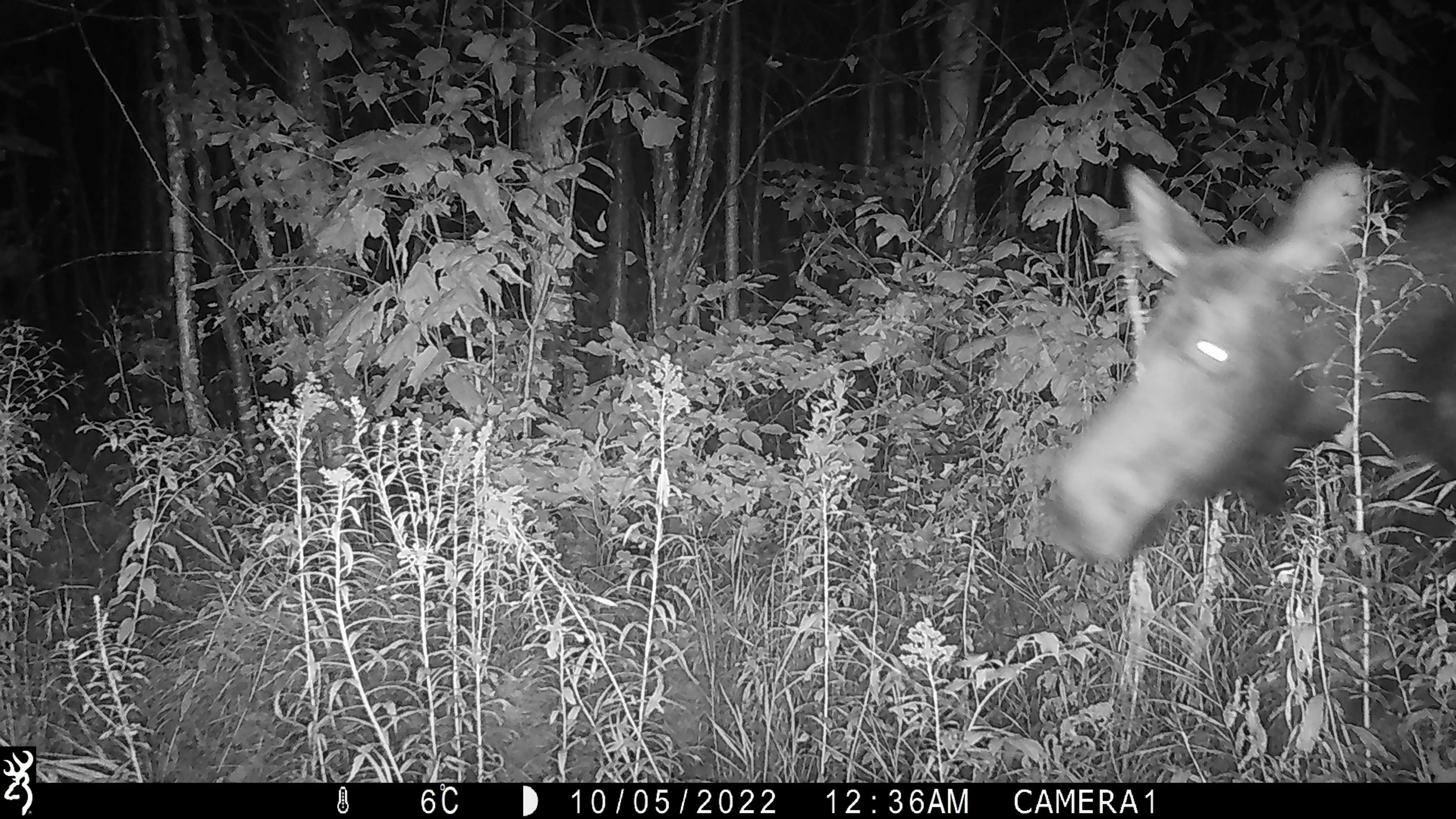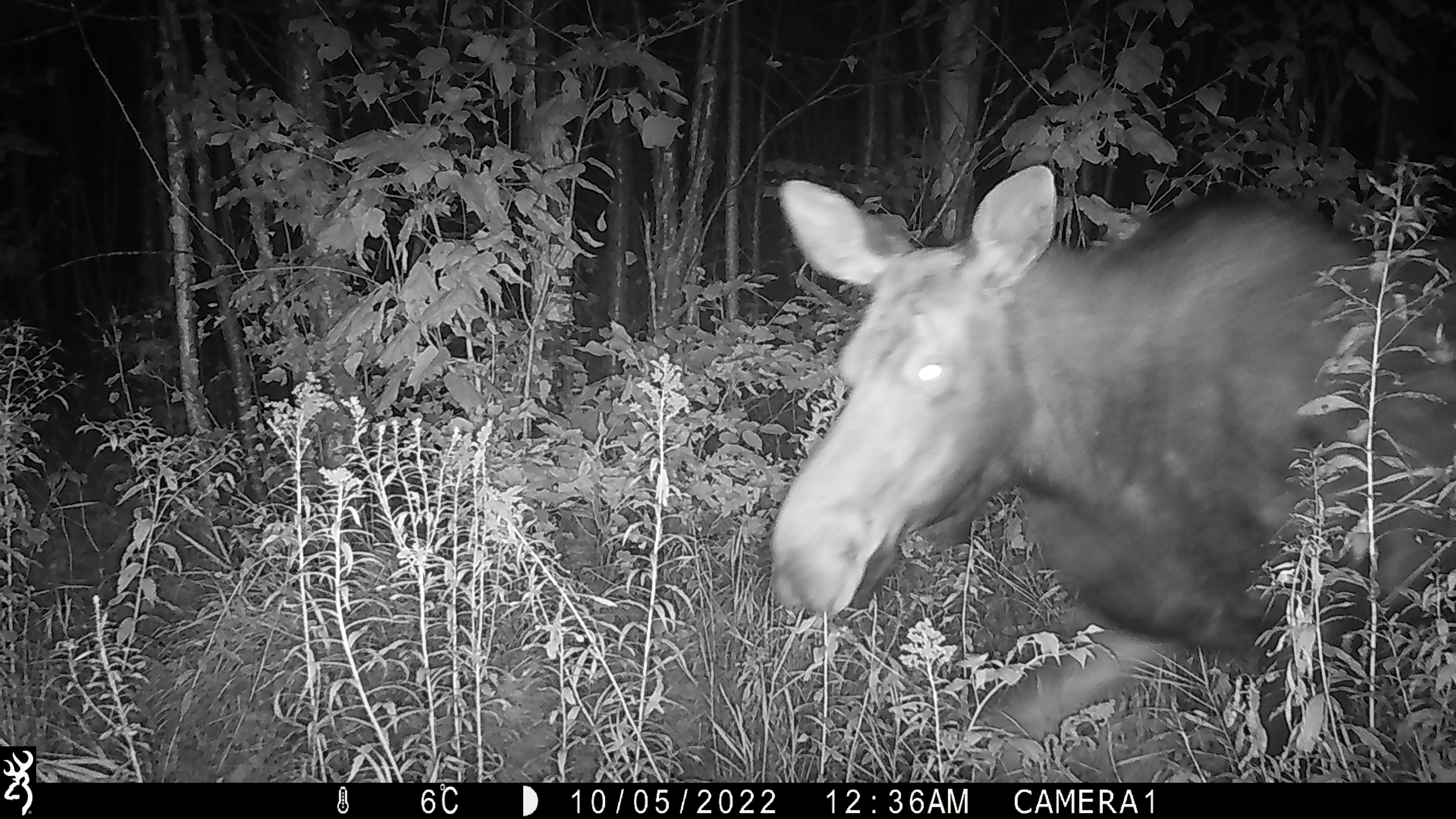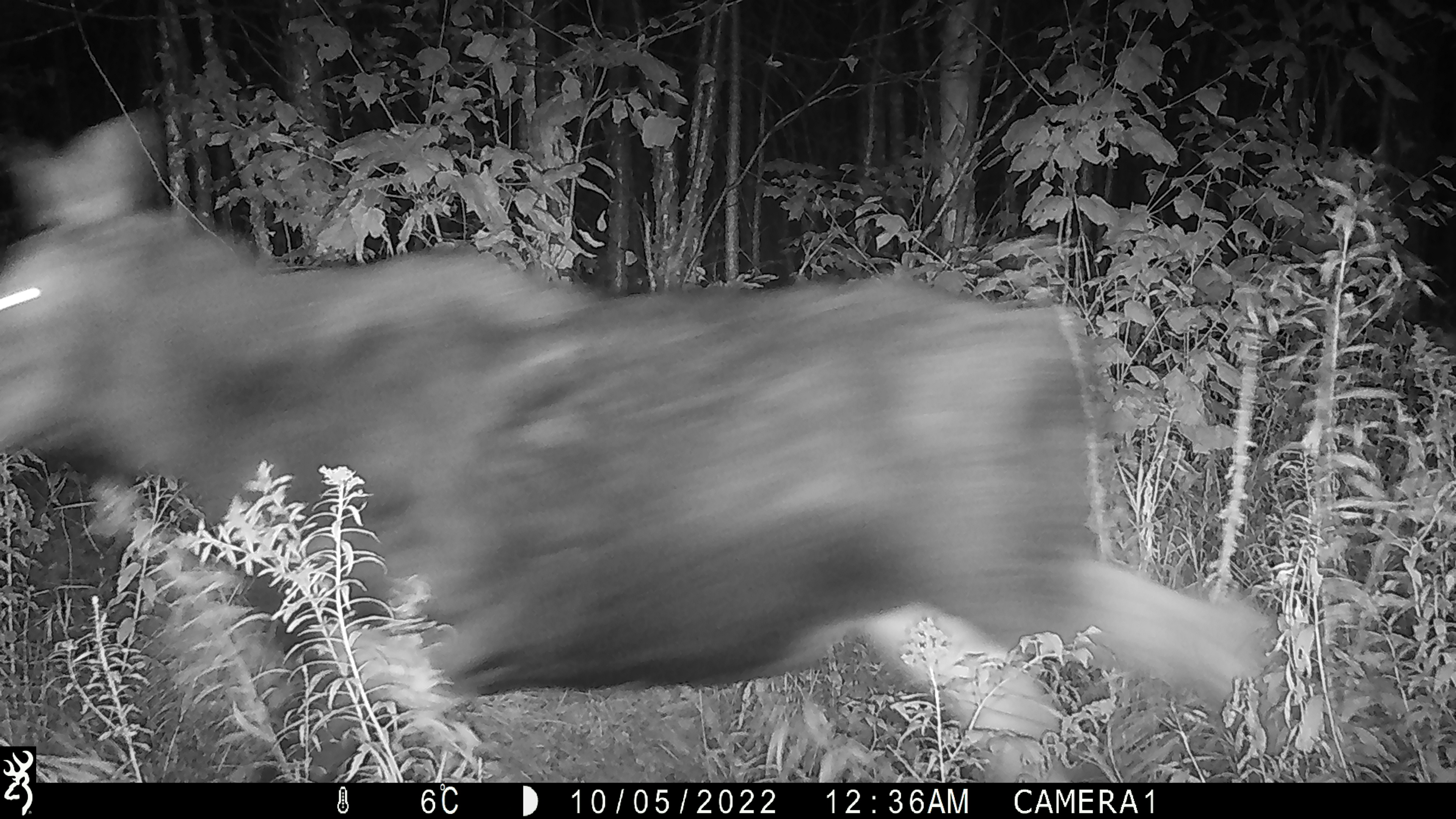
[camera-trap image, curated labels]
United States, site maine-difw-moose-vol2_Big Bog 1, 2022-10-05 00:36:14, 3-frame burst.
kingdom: Animalia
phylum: Chordata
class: Mammalia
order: Artiodactyla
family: Cervidae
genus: Alces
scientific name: Alces alces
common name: moose